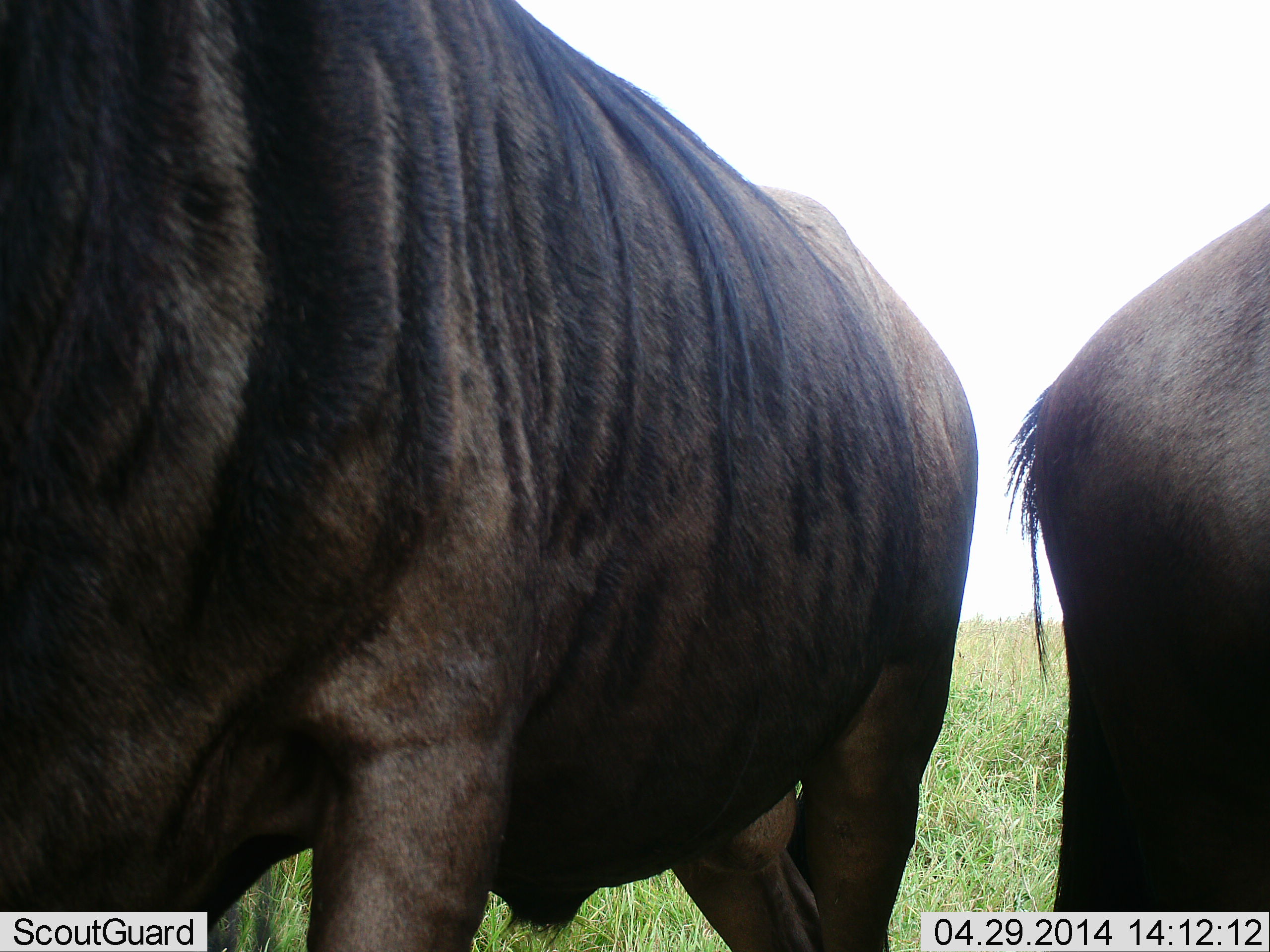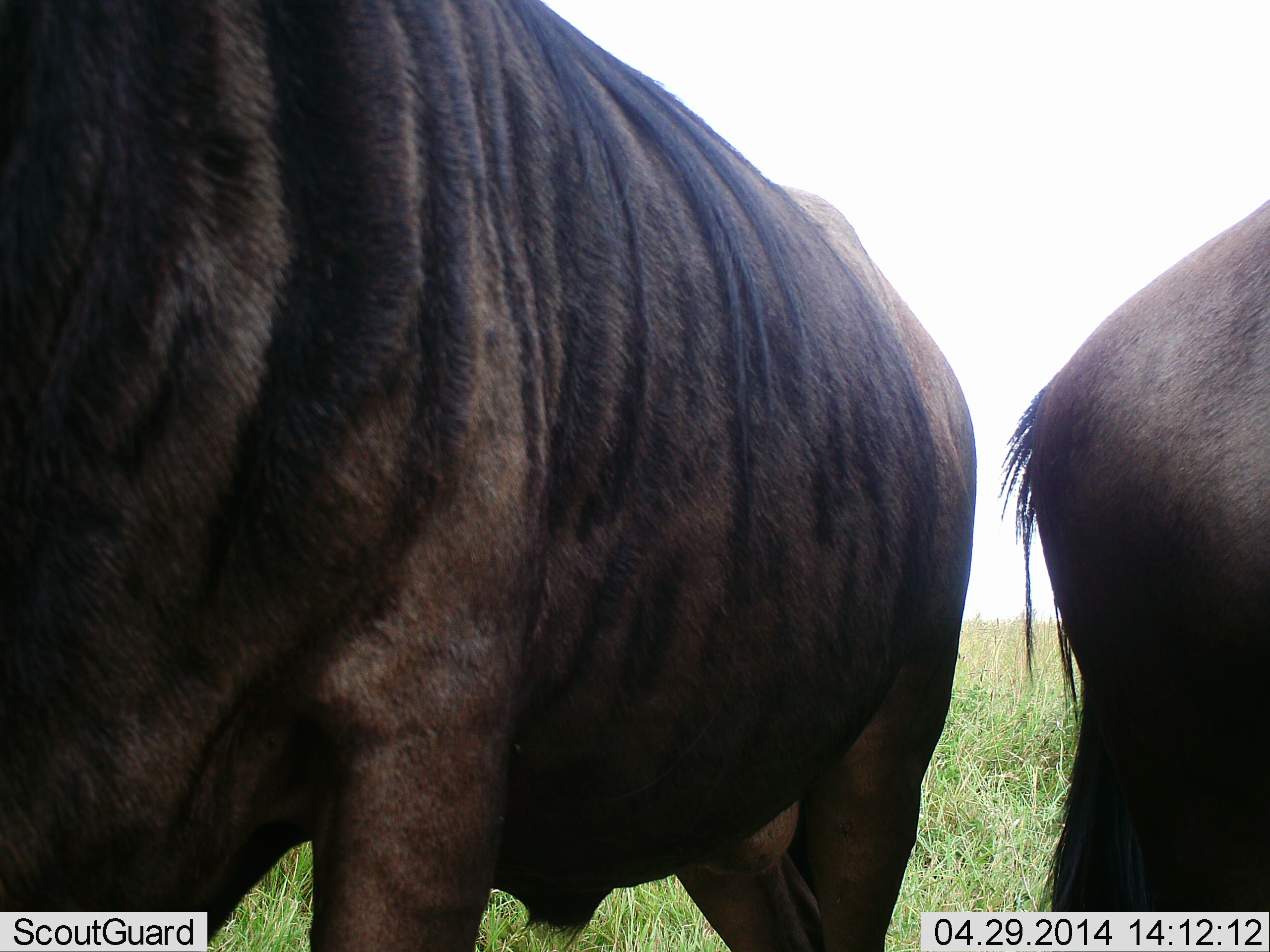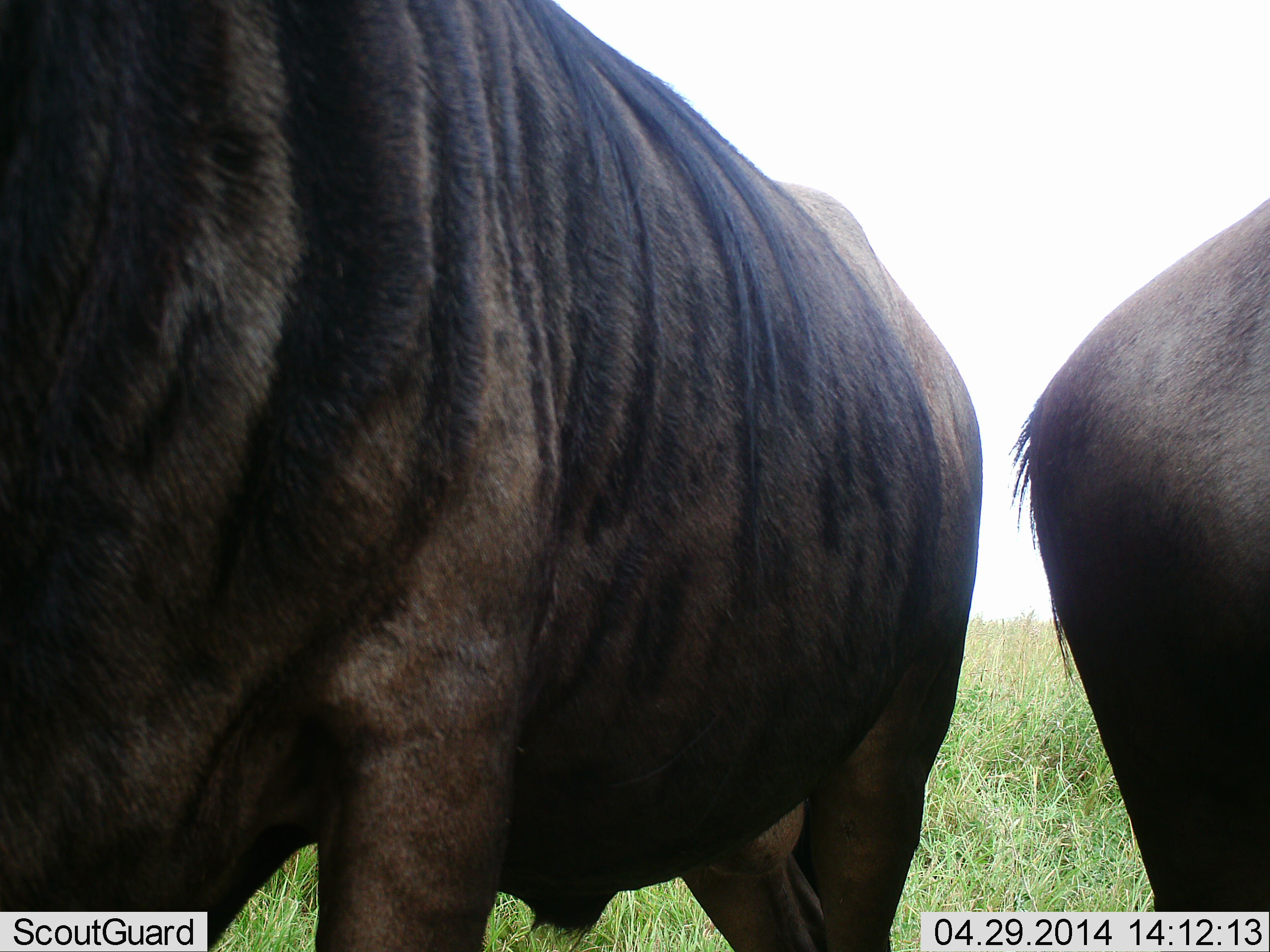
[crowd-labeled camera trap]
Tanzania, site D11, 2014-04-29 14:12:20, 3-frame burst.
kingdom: Animalia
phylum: Chordata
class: Mammalia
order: Artiodactyla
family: Bovidae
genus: Connochaetes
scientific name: Connochaetes taurinus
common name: blue wildebeest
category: wildebeest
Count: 2.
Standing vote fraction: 100%.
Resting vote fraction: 0%.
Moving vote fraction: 0%.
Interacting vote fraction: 0%.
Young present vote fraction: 0%.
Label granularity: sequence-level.